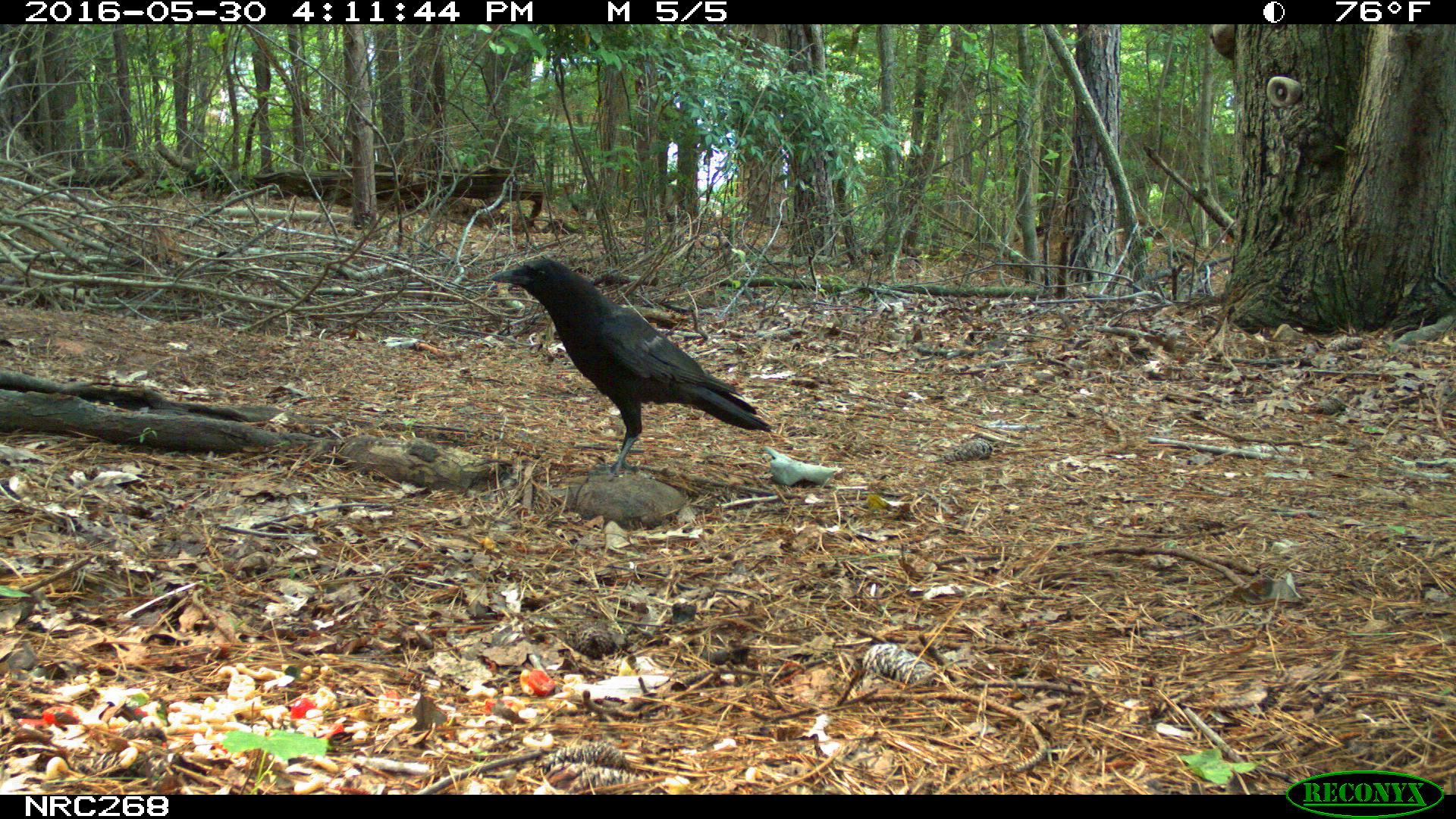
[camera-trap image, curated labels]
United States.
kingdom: Animalia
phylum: Chordata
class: Aves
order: Passeriformes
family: Corvidae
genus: Corvus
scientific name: Corvus brachyrhynchos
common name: american crow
American Crow (Corvus brachyrhynchos).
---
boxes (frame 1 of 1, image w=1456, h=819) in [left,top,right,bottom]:
American Crow: [486,251,802,488]